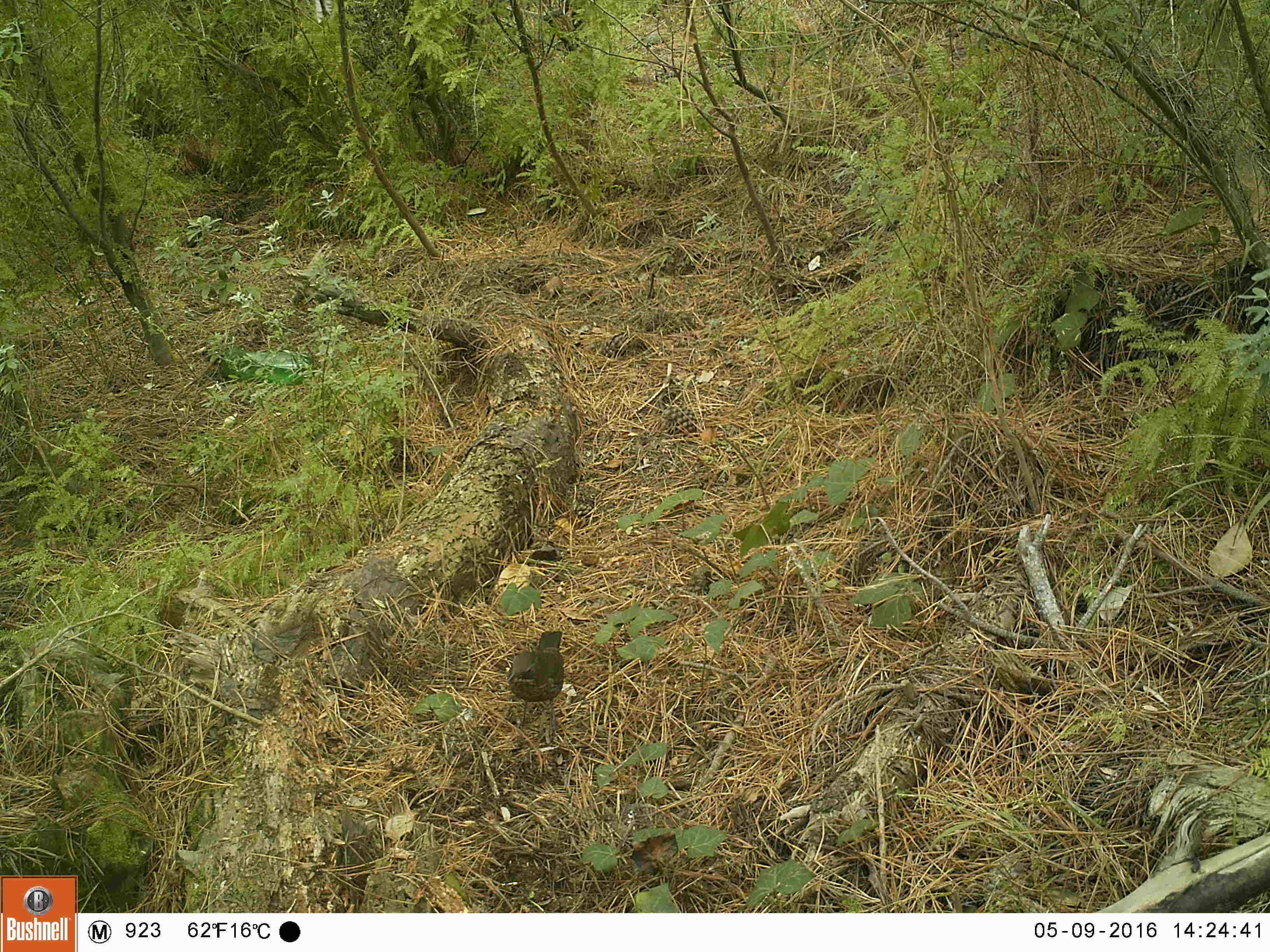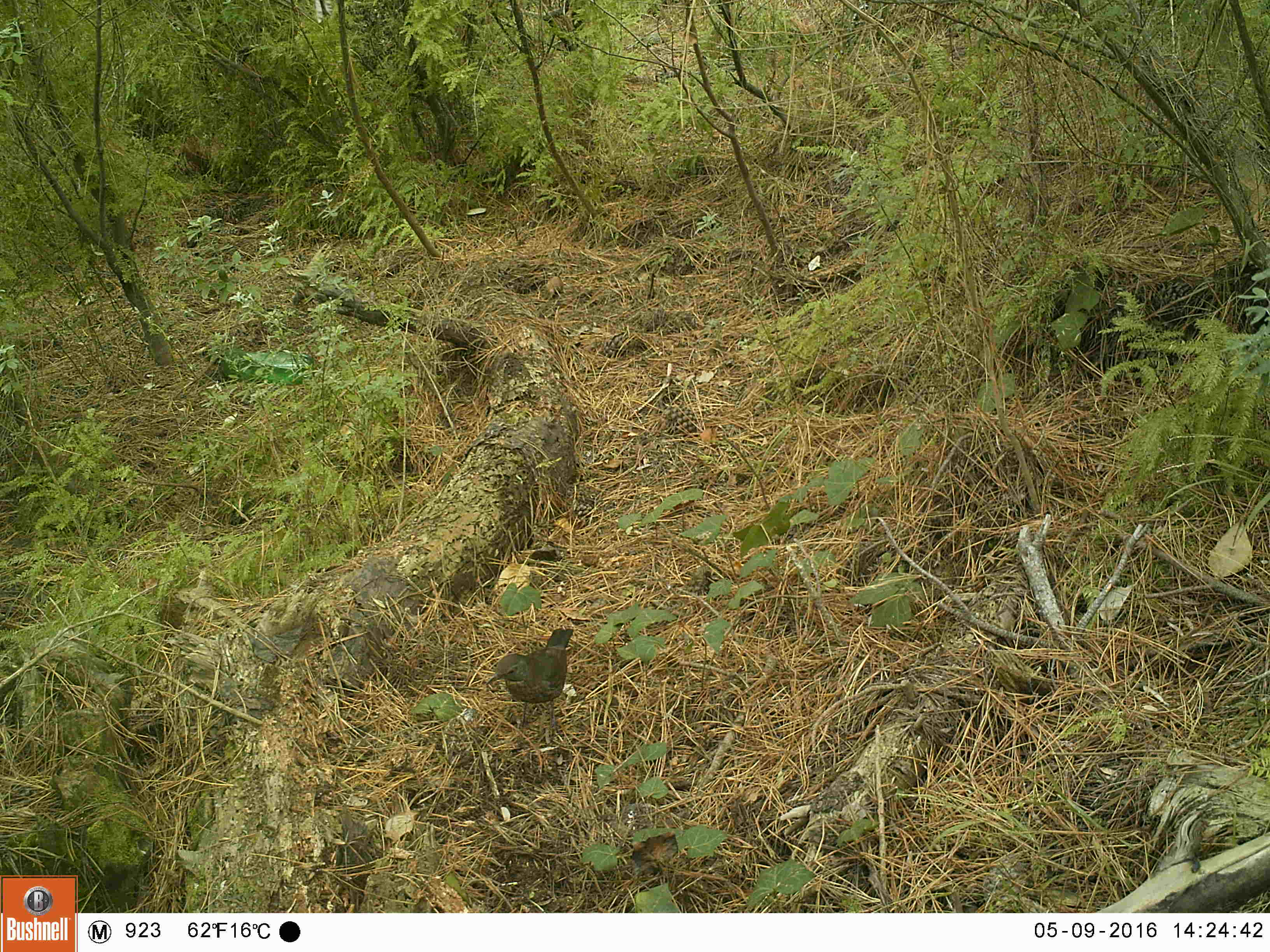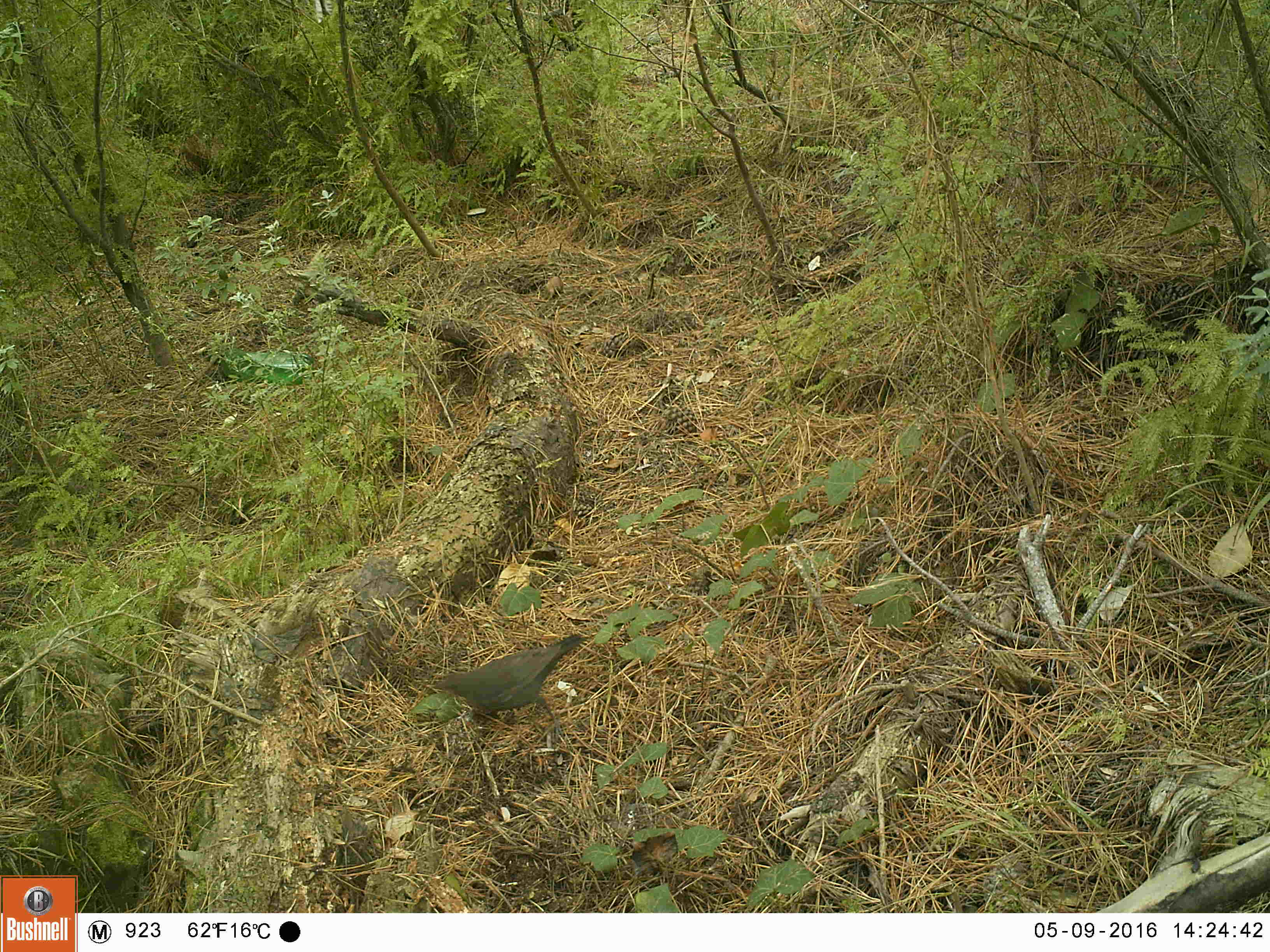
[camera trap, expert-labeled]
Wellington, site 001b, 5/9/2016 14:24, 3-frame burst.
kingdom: Animalia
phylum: Chordata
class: Aves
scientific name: Aves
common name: bird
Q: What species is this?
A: Bird (Aves).